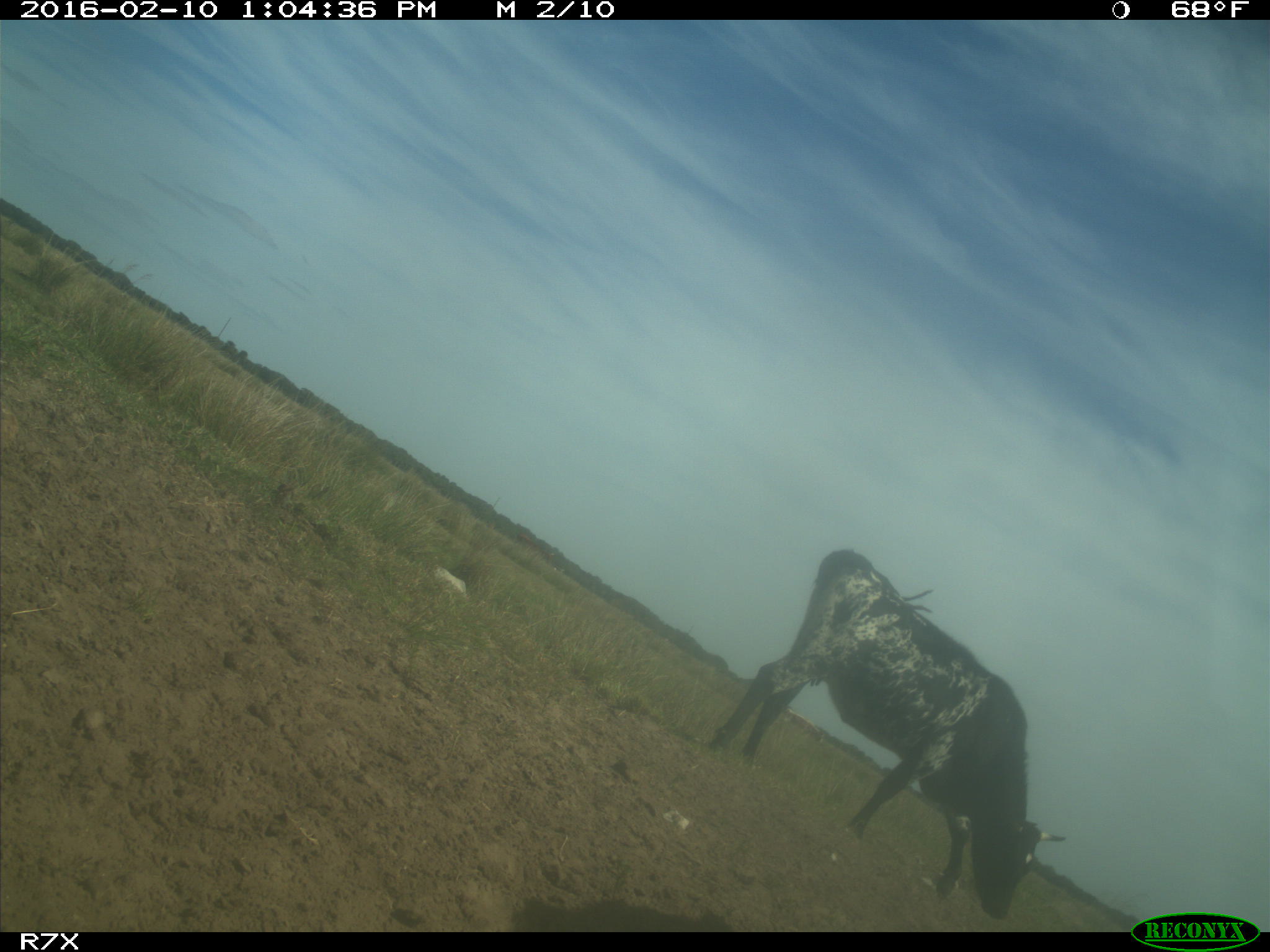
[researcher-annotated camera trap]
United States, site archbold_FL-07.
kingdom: Animalia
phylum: Chordata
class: Mammalia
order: Artiodactyla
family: Bovidae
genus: Bos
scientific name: Bos taurus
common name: domestic cow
Bos taurus (domestic cow).